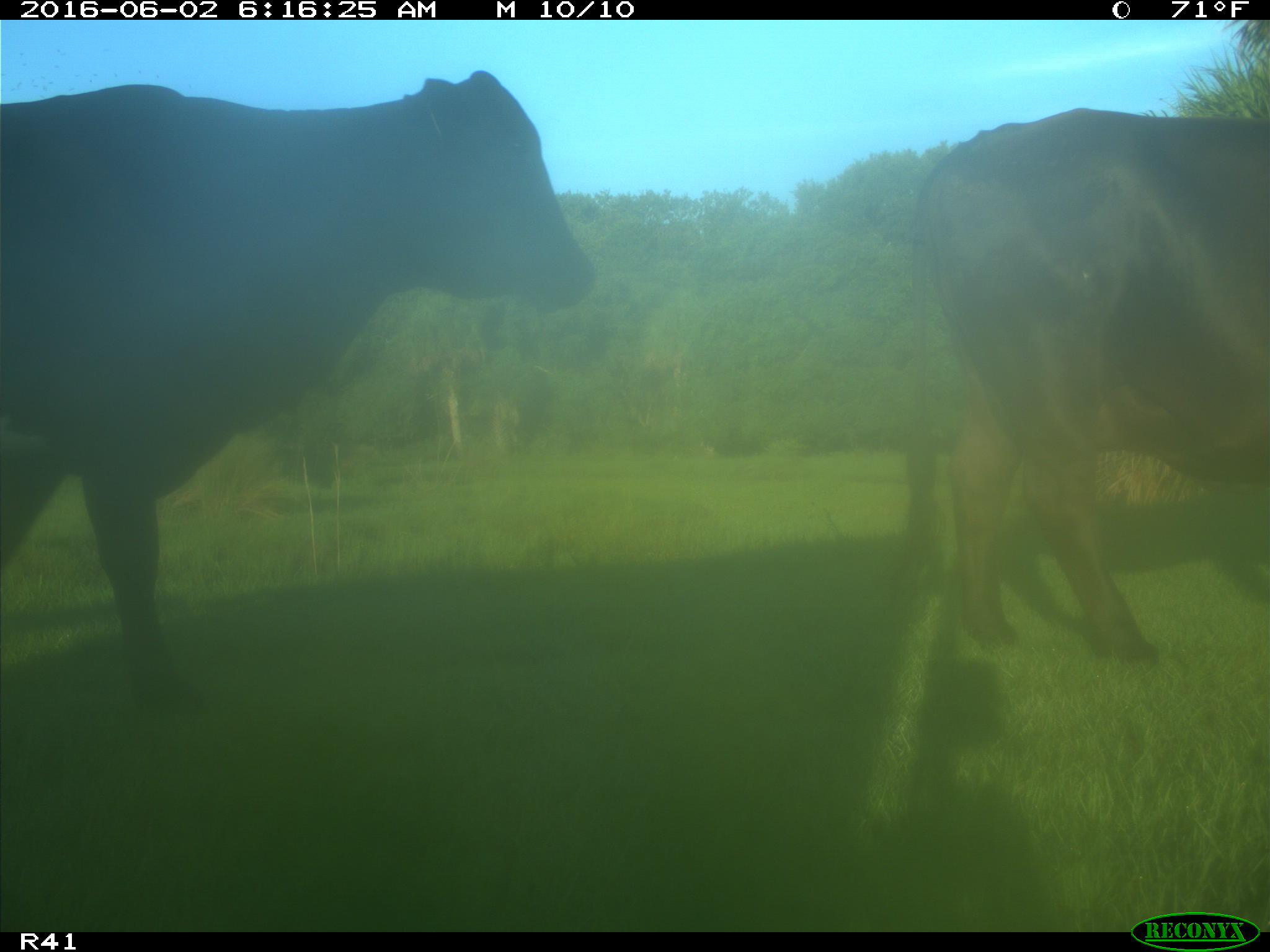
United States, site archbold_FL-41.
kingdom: Animalia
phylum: Chordata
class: Mammalia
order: Artiodactyla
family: Bovidae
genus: Bos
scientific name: Bos taurus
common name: domestic cow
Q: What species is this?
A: Bos taurus (domestic cow).